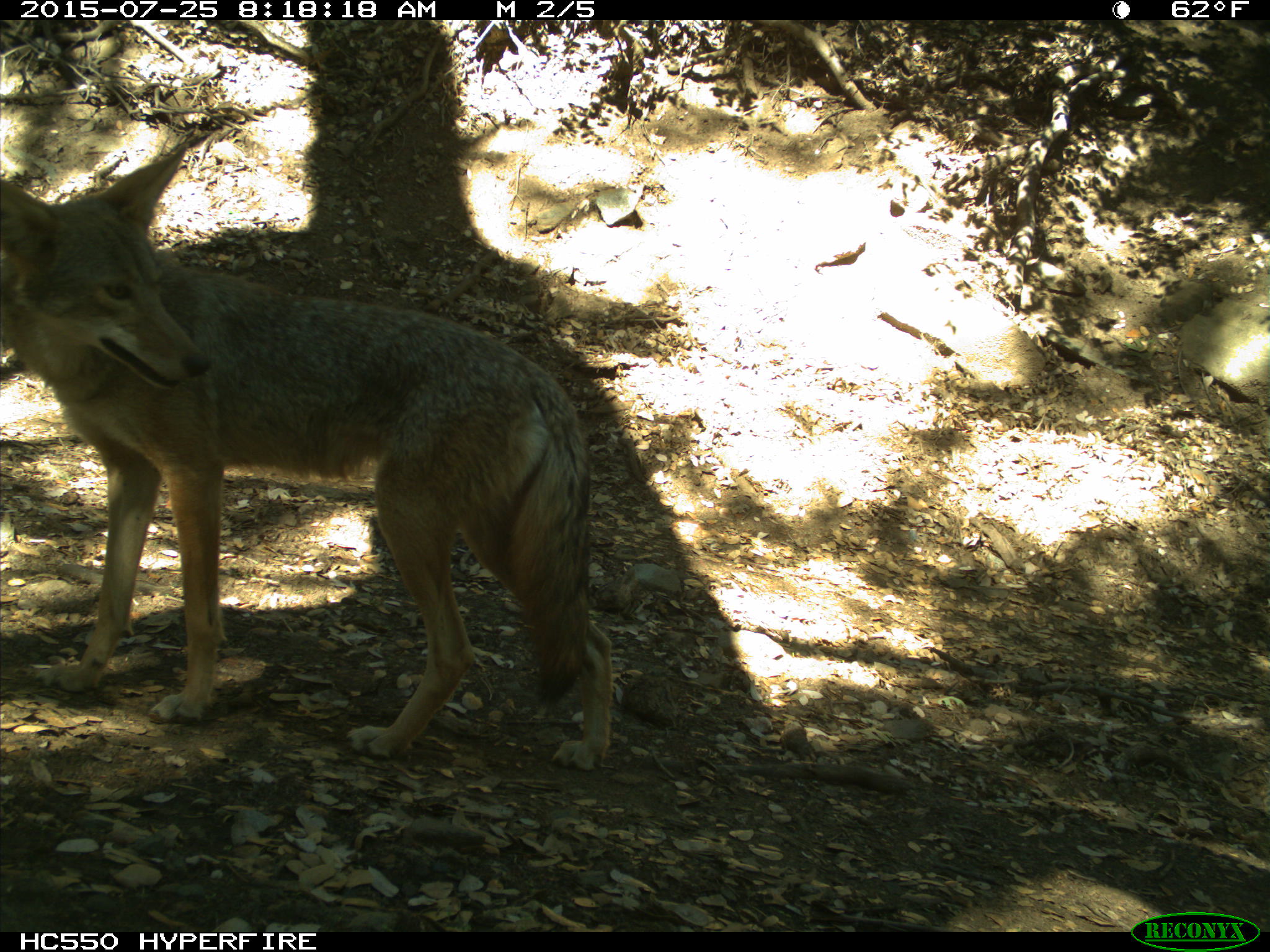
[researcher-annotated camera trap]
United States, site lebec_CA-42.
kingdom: Animalia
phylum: Chordata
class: Mammalia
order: Carnivora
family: Canidae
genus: Canis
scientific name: Canis latrans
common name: coyote